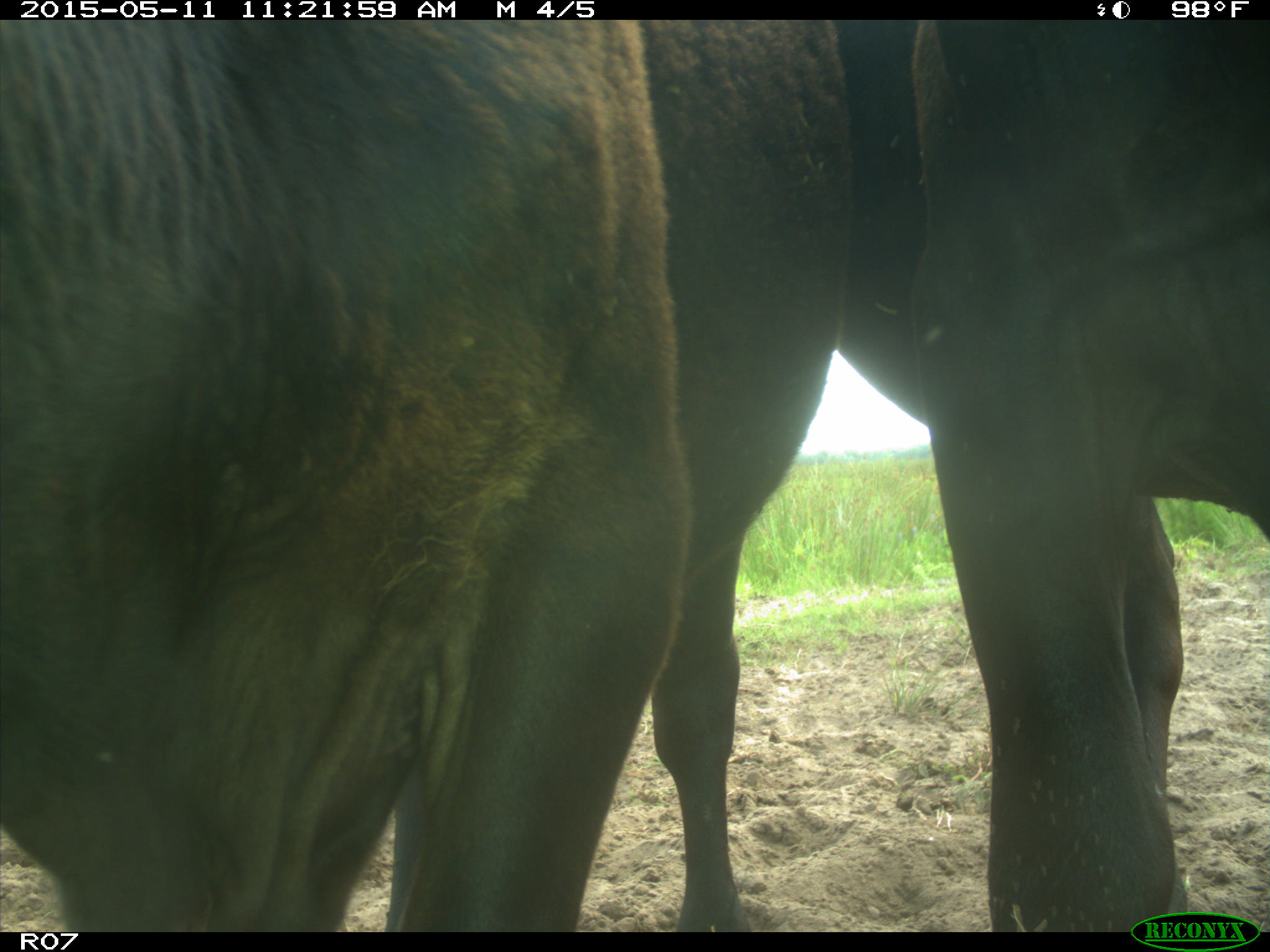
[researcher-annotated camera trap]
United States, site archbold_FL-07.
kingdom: Animalia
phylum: Chordata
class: Mammalia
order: Artiodactyla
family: Bovidae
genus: Bos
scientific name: Bos taurus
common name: domestic cow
Bos taurus (domestic cow).